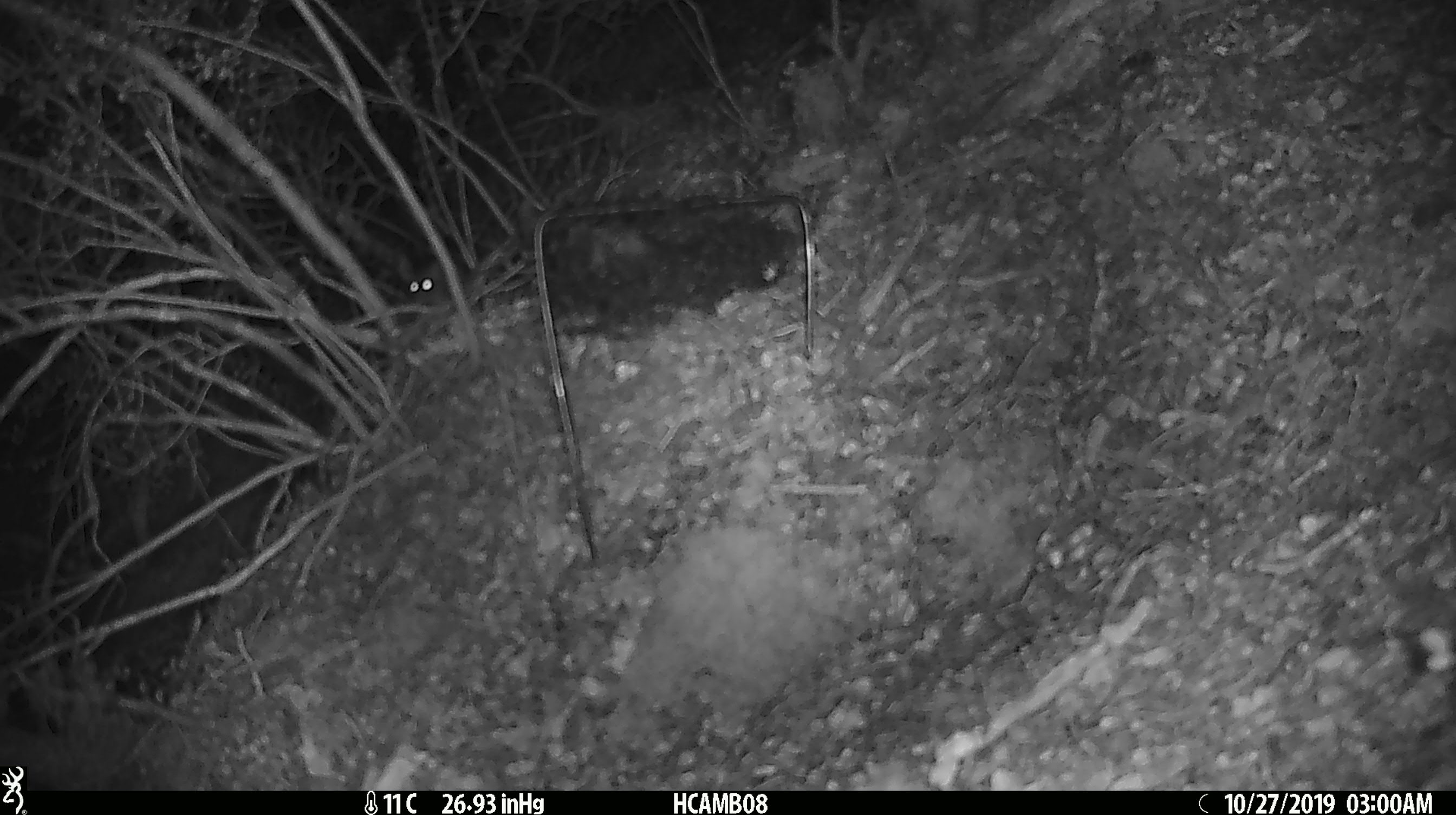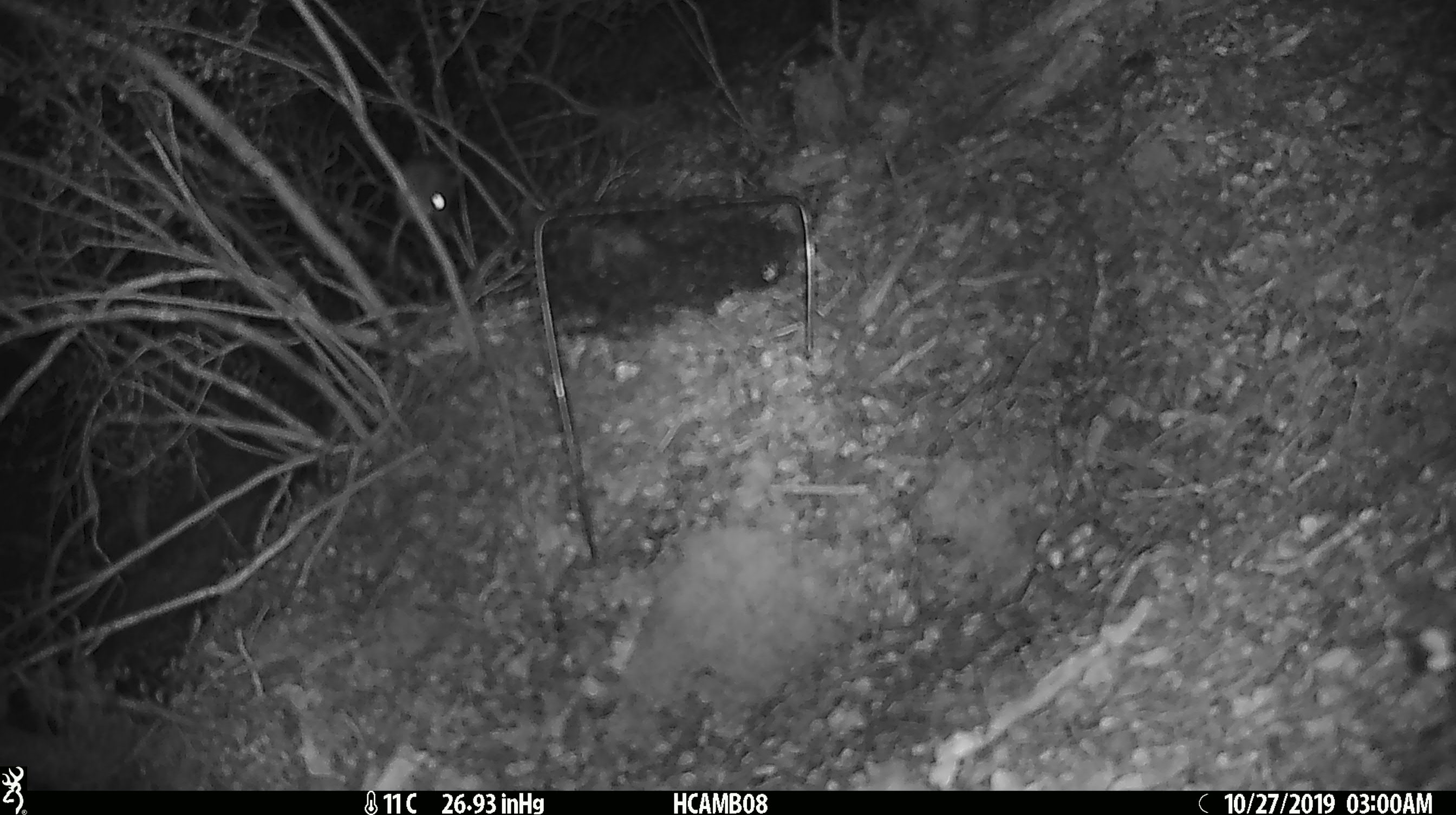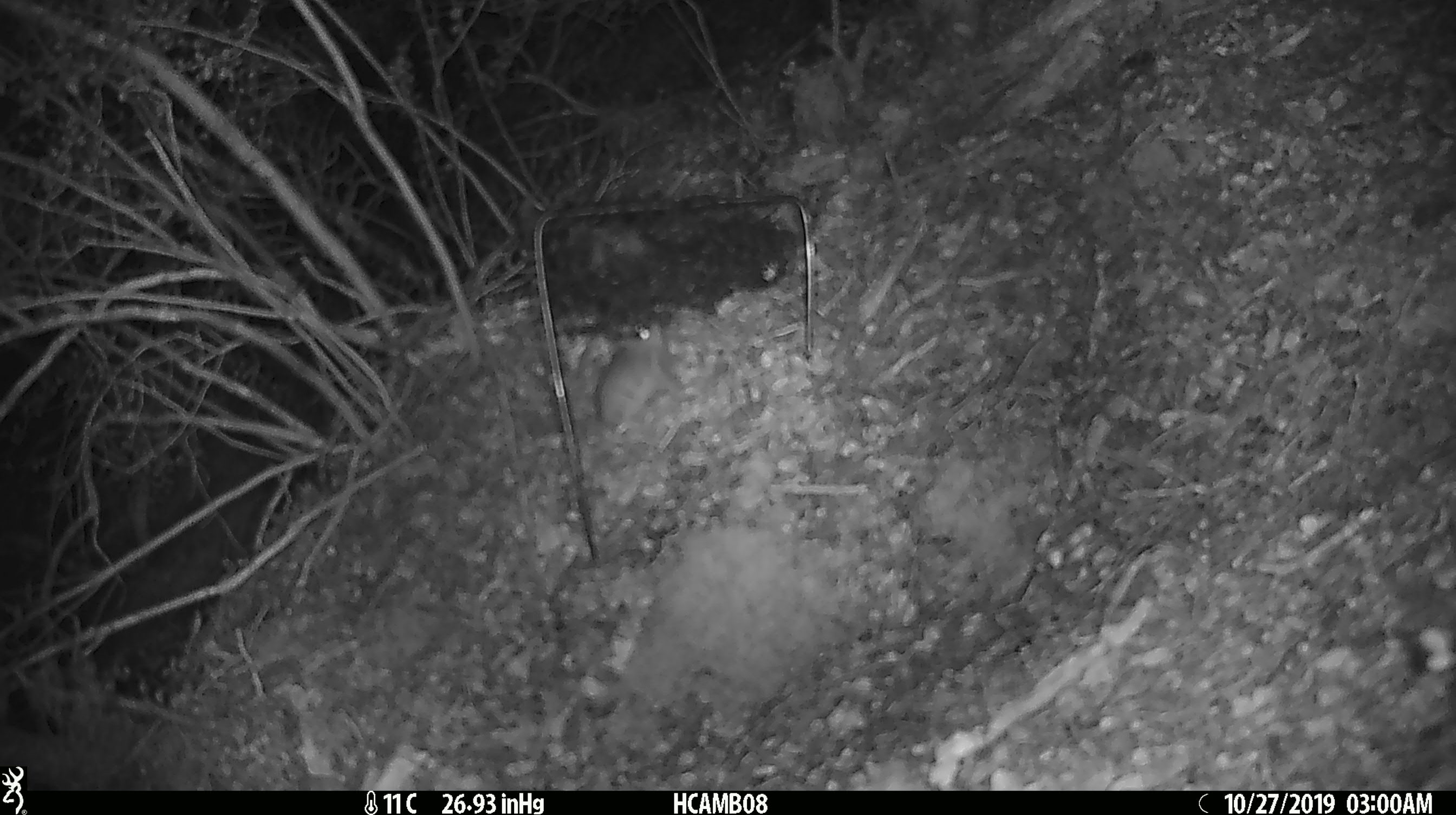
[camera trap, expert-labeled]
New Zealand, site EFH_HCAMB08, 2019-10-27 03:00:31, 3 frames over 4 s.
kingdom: Animalia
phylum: Chordata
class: Mammalia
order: Rodentia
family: Muridae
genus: Mus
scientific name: Mus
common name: mouse